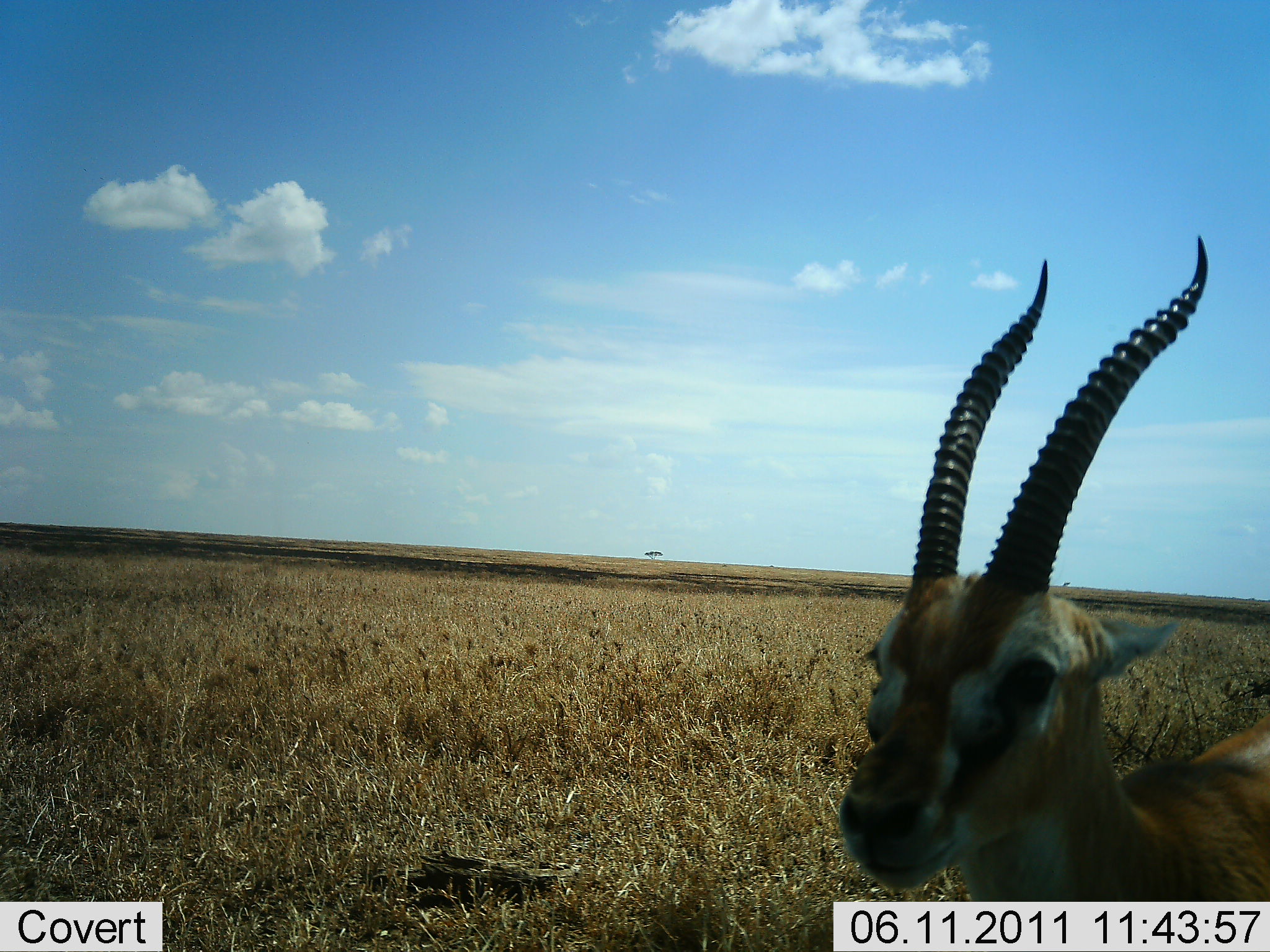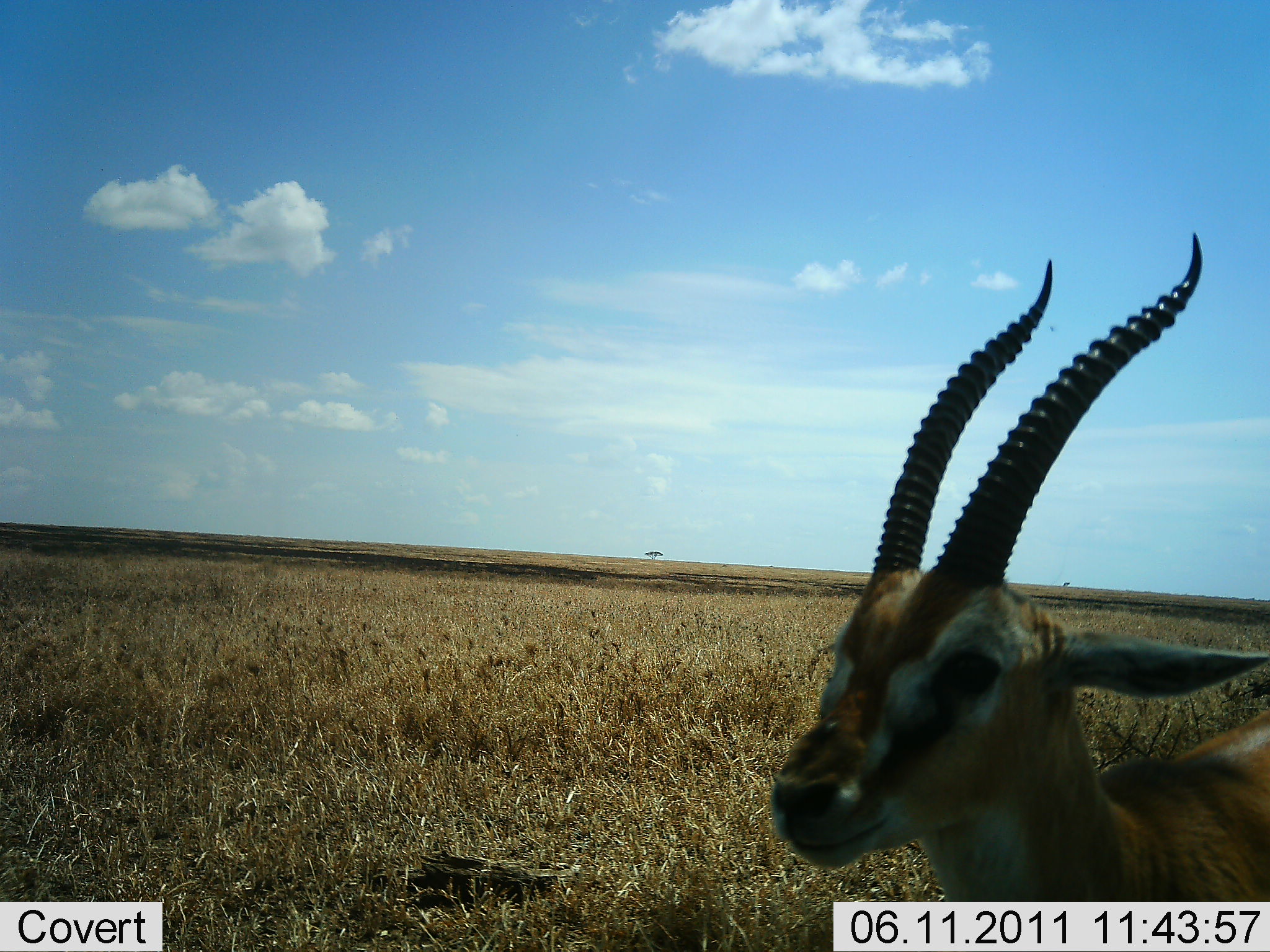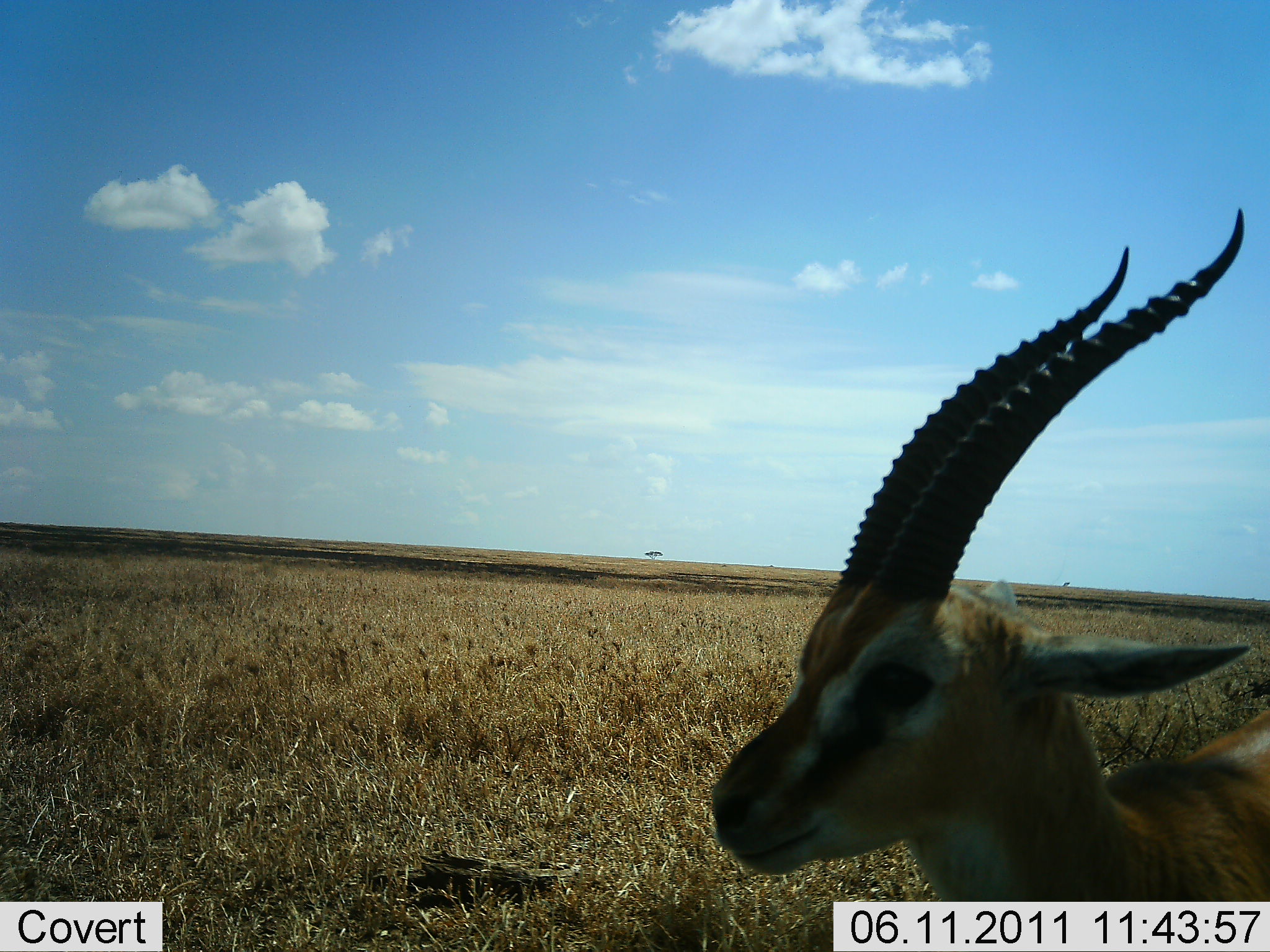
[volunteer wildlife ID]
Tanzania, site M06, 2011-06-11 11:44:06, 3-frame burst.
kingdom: Animalia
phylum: Chordata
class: Mammalia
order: Artiodactyla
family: Bovidae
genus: Eudorcas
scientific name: Eudorcas thomsonii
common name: thomson's gazelle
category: gazellethomsons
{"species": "gazellethomsons (thomson's gazelle) (Eudorcas thomsonii)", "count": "1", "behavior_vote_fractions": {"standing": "100%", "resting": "0%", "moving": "0%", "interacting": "0%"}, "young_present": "0%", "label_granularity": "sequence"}